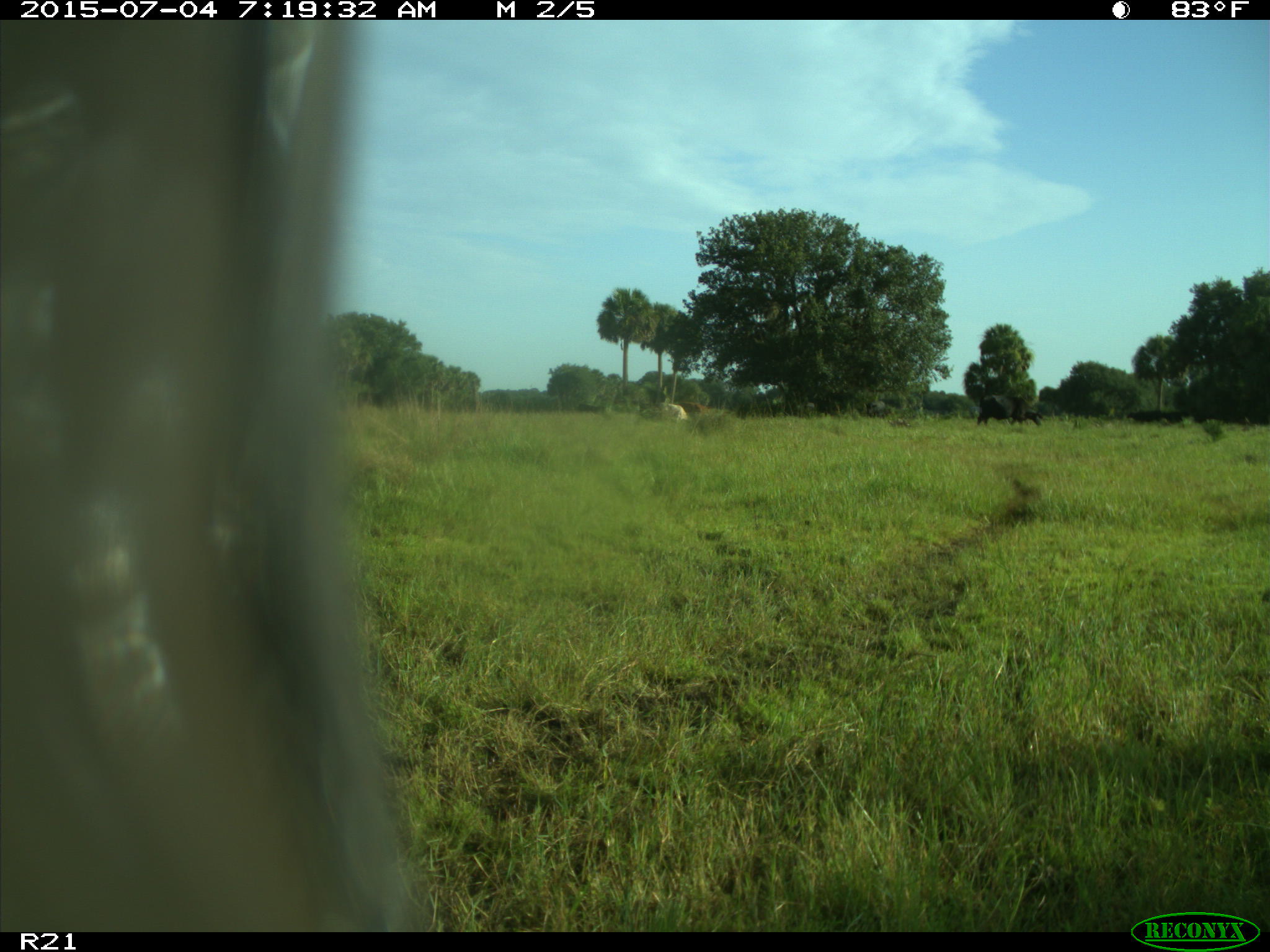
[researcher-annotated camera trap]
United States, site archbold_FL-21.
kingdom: Animalia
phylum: Chordata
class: Mammalia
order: Artiodactyla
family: Bovidae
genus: Bos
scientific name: Bos taurus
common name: domestic cow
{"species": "Bos taurus (domestic cow)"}